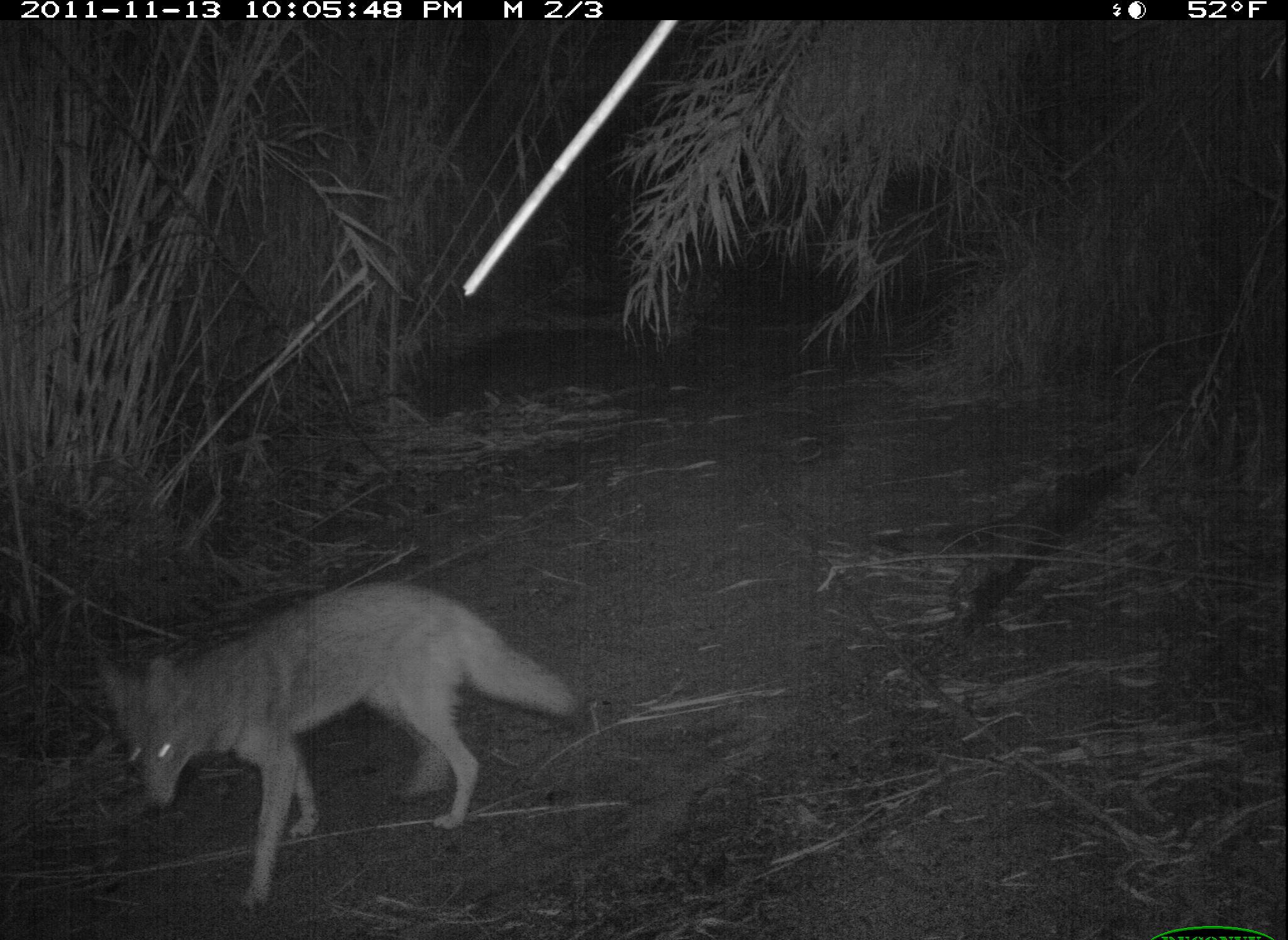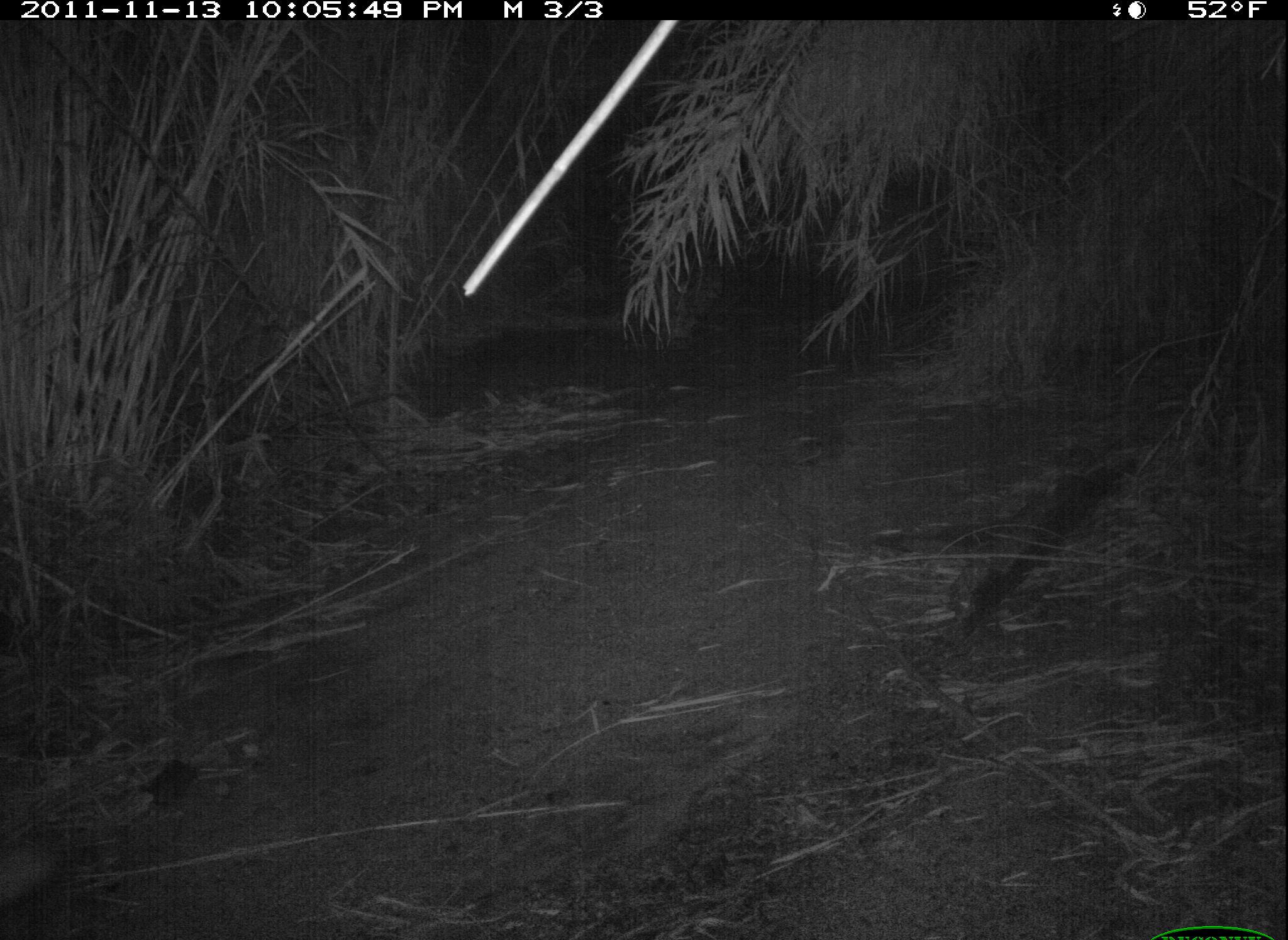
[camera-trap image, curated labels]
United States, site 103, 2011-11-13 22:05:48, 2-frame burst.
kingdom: Animalia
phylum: Chordata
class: Mammalia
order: Carnivora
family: Canidae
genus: Canis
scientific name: Canis latrans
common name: coyote